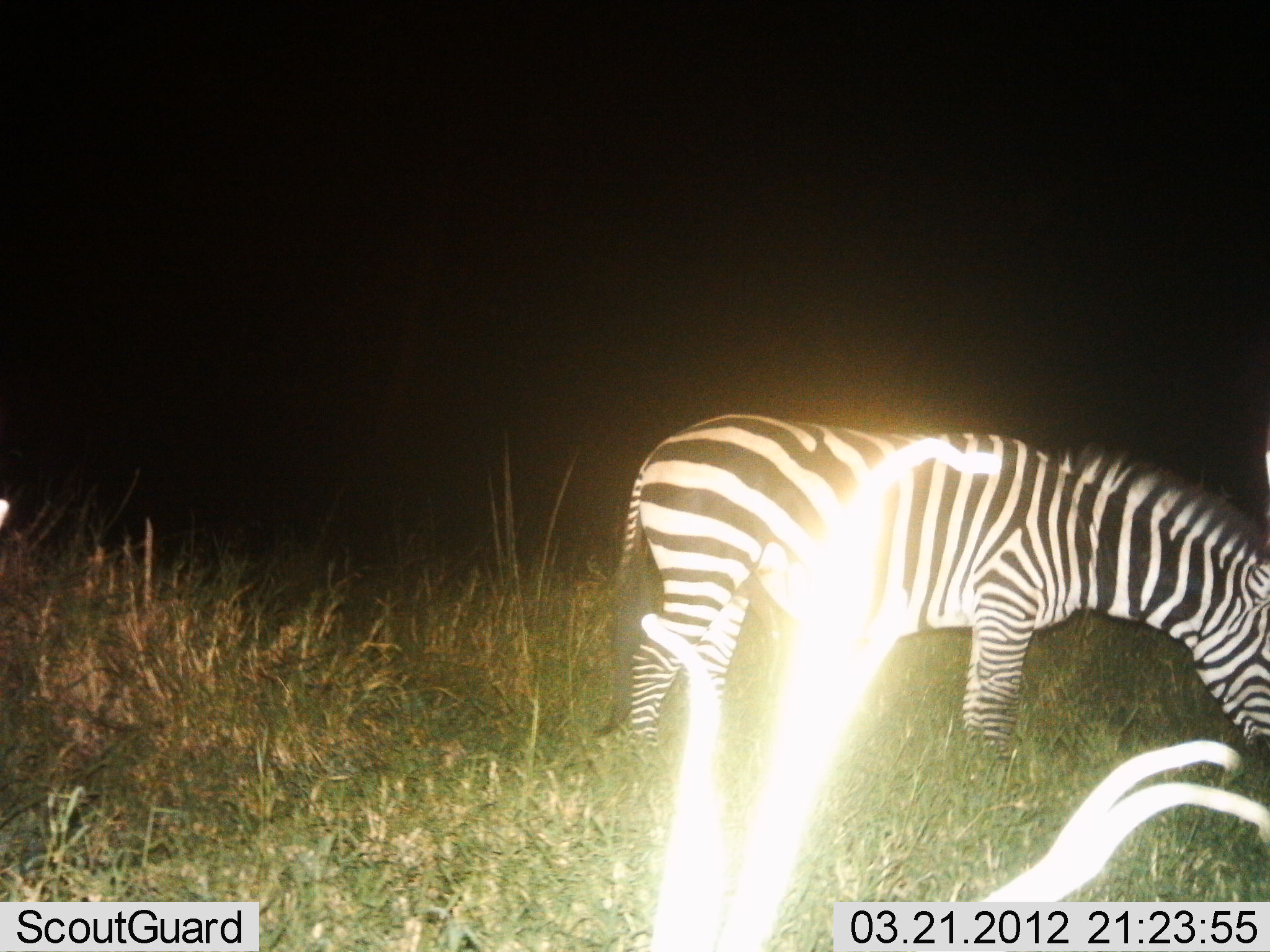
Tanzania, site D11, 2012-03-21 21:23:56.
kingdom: Animalia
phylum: Chordata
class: Mammalia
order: Perissodactyla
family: Equidae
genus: Equus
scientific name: Equus quagga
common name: plains zebra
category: zebra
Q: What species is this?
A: Zebra (plains zebra) (Equus quagga).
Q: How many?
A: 1.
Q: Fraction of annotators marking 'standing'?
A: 36%.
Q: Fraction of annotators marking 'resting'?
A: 0%.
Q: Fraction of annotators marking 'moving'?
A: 0%.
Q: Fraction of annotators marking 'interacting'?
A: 0%.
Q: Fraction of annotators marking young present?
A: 0%.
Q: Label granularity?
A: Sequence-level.